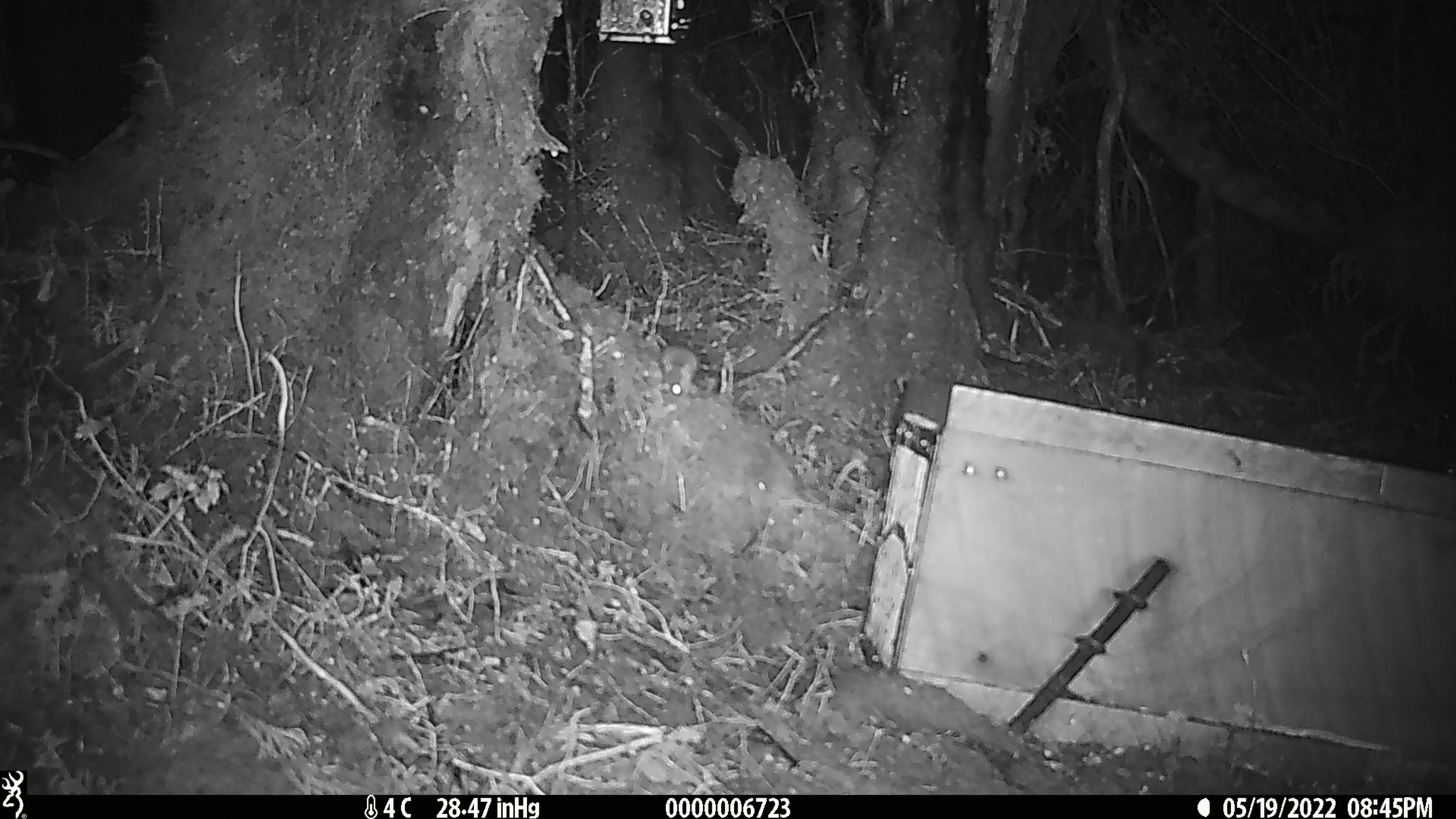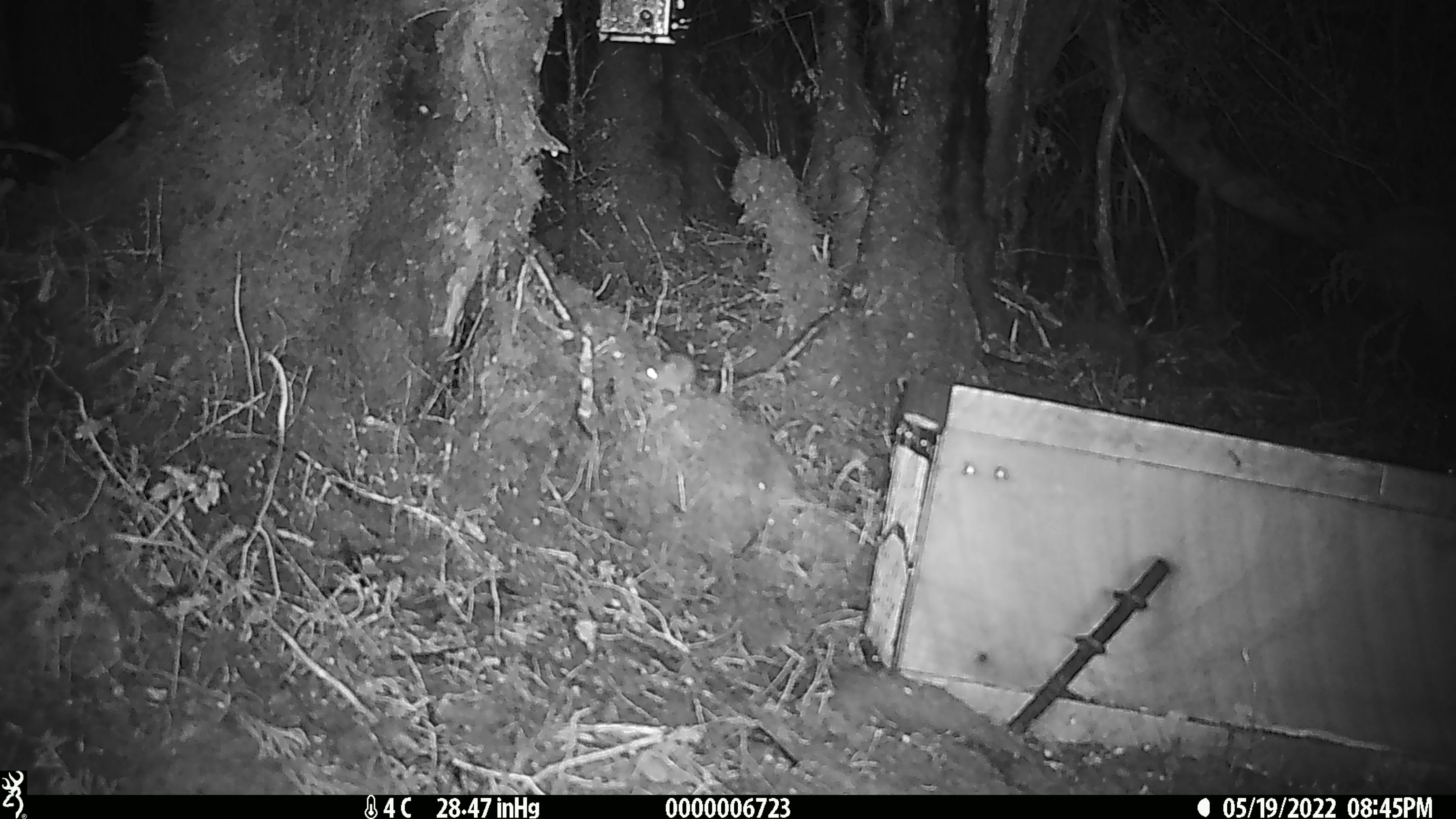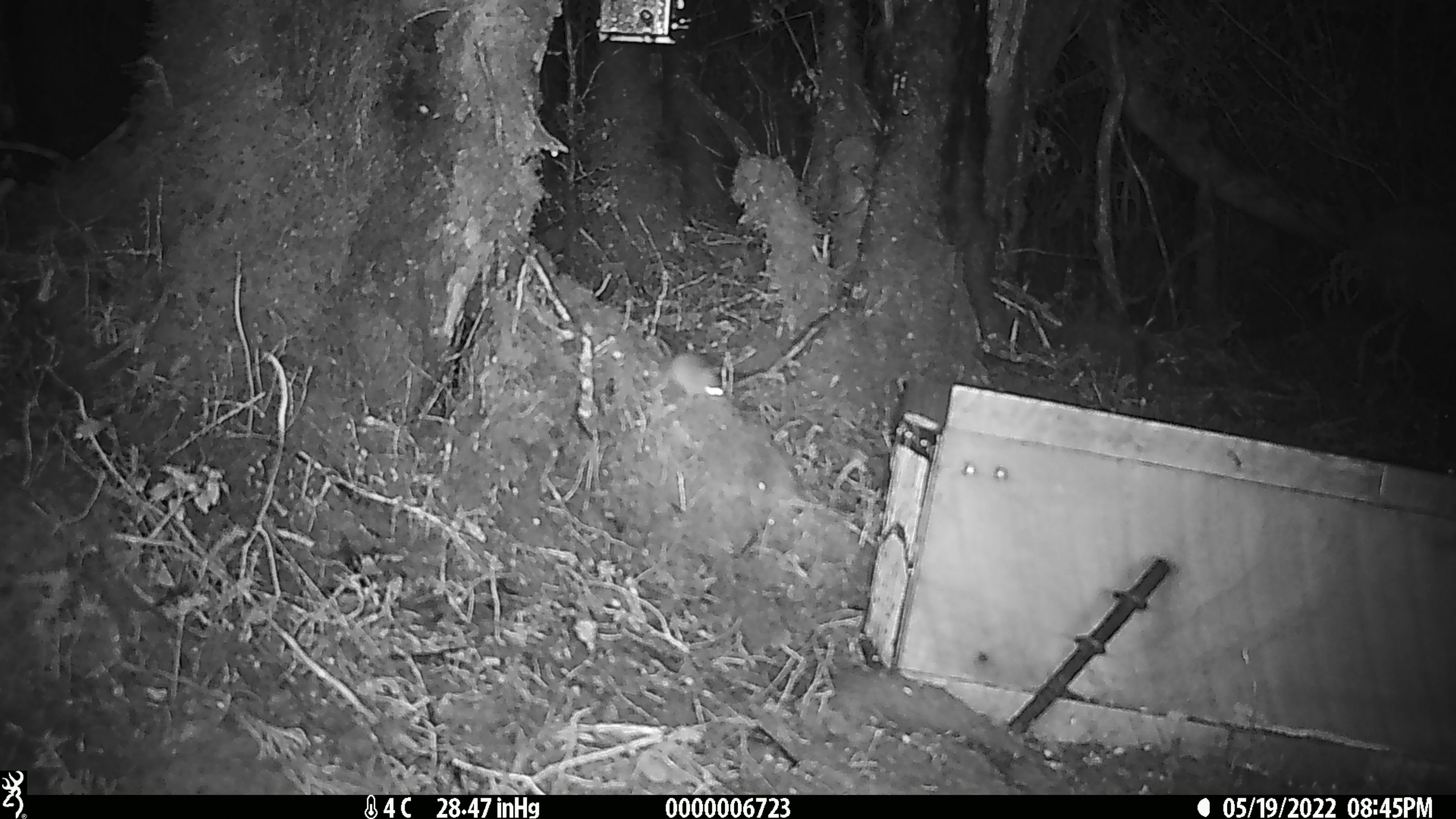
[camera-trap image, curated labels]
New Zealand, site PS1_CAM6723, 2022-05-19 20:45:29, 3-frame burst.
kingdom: Animalia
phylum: Chordata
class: Mammalia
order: Rodentia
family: Muridae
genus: Mus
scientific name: Mus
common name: mouse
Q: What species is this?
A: Mouse (Mus).